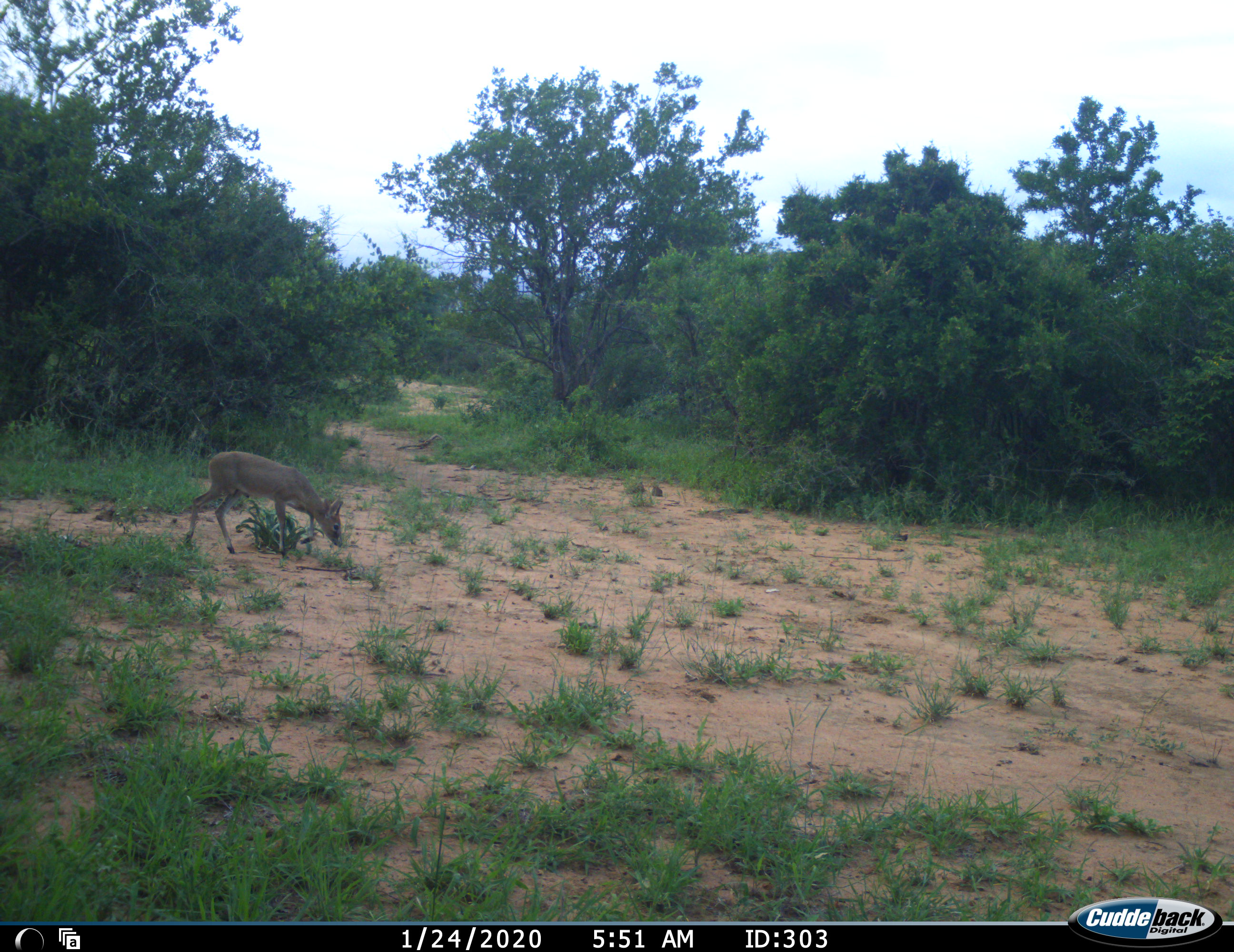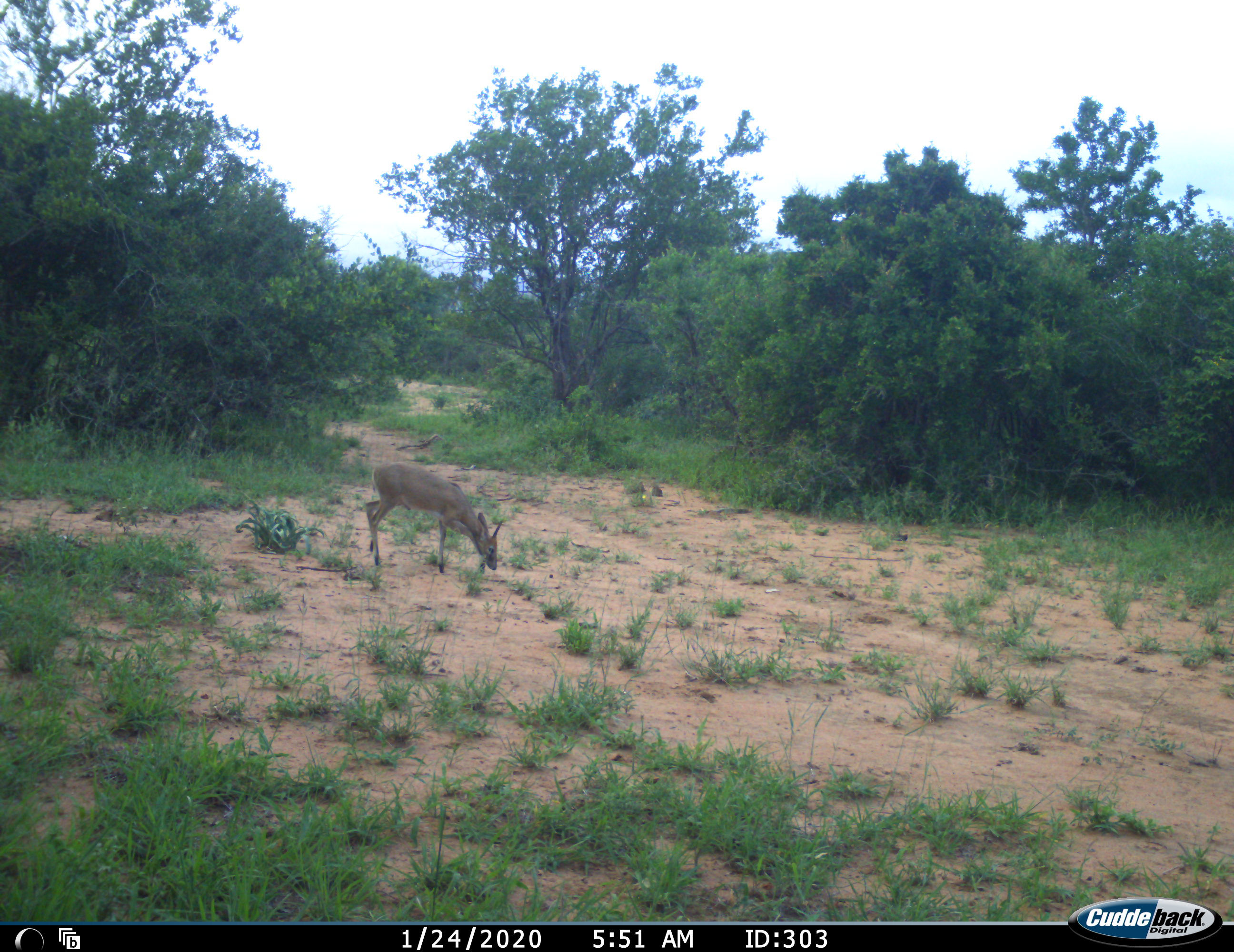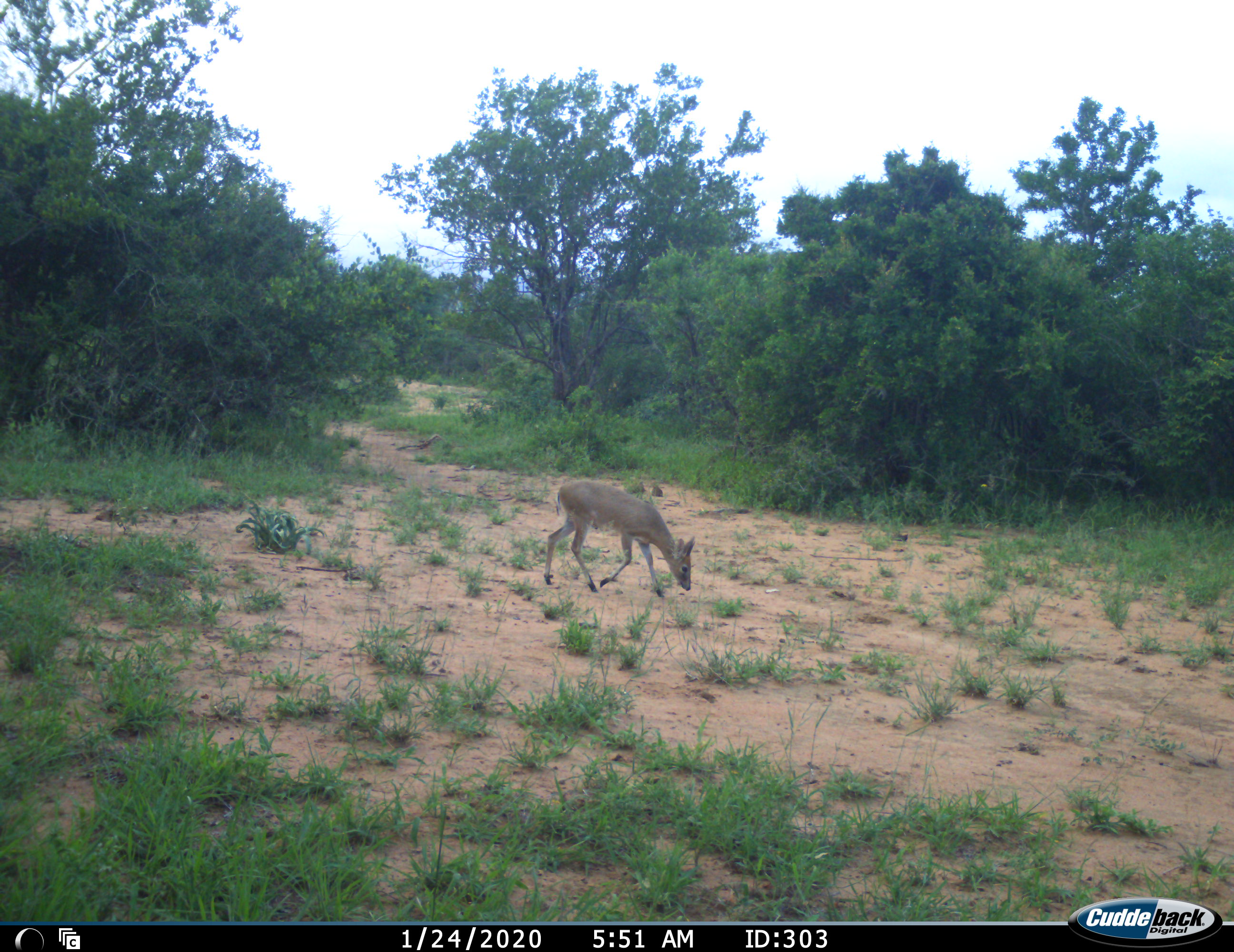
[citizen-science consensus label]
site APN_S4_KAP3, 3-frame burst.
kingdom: Animalia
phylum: Chordata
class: Mammalia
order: Artiodactyla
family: Bovidae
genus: Sylvicapra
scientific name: Sylvicapra grimmia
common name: common duiker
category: duikercommongrey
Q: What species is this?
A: Duikercommongrey (common duiker) (Sylvicapra grimmia).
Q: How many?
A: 1.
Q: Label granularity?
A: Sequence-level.